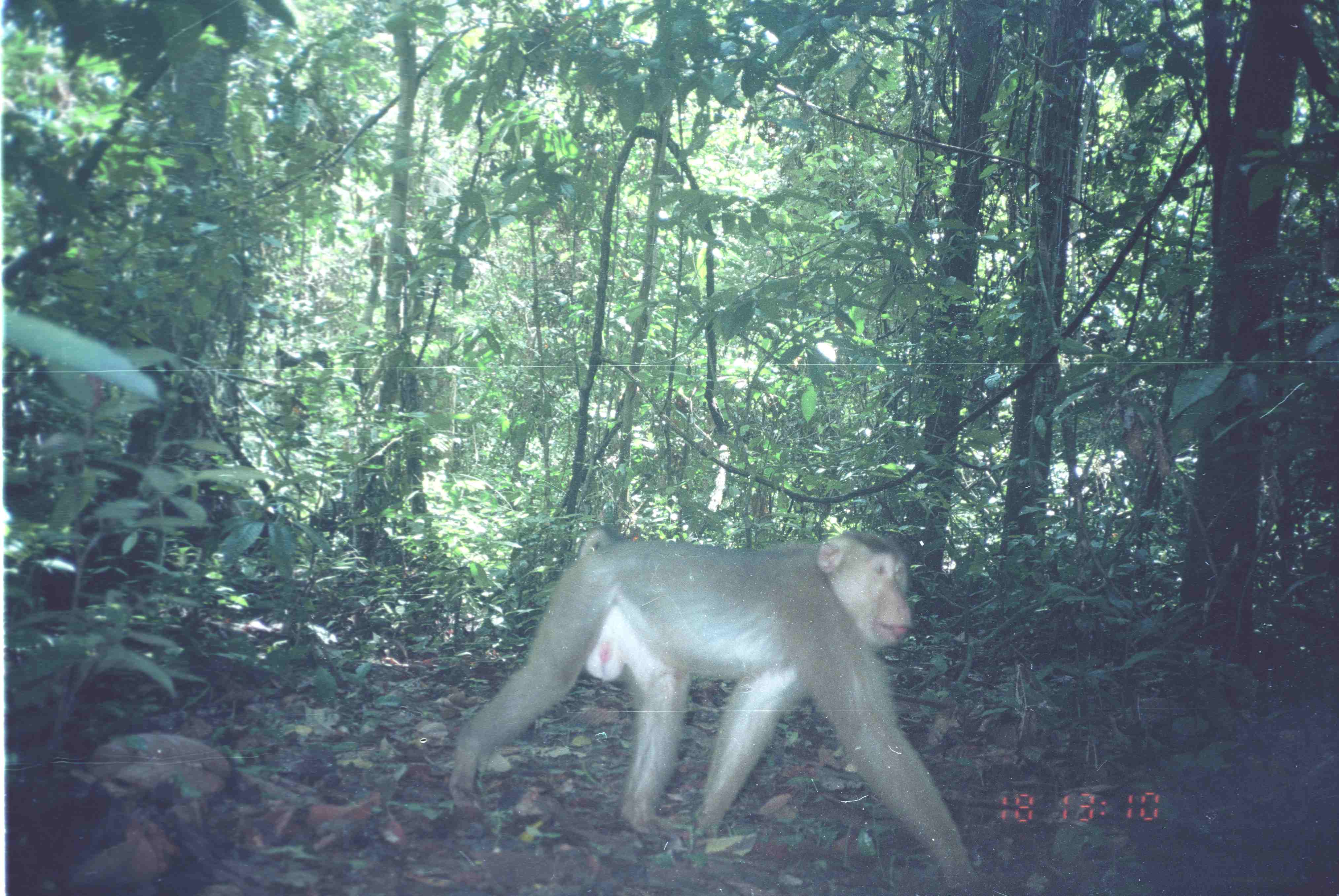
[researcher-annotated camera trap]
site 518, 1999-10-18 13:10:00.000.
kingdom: Animalia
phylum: Chordata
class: Mammalia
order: Primates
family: Cercopithecidae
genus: Macaca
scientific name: Macaca nemestrina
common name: southern pig-tailed macaque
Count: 1.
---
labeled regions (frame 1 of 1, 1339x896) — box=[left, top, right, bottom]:
macaca nemestrina: box=[444, 526, 971, 880]